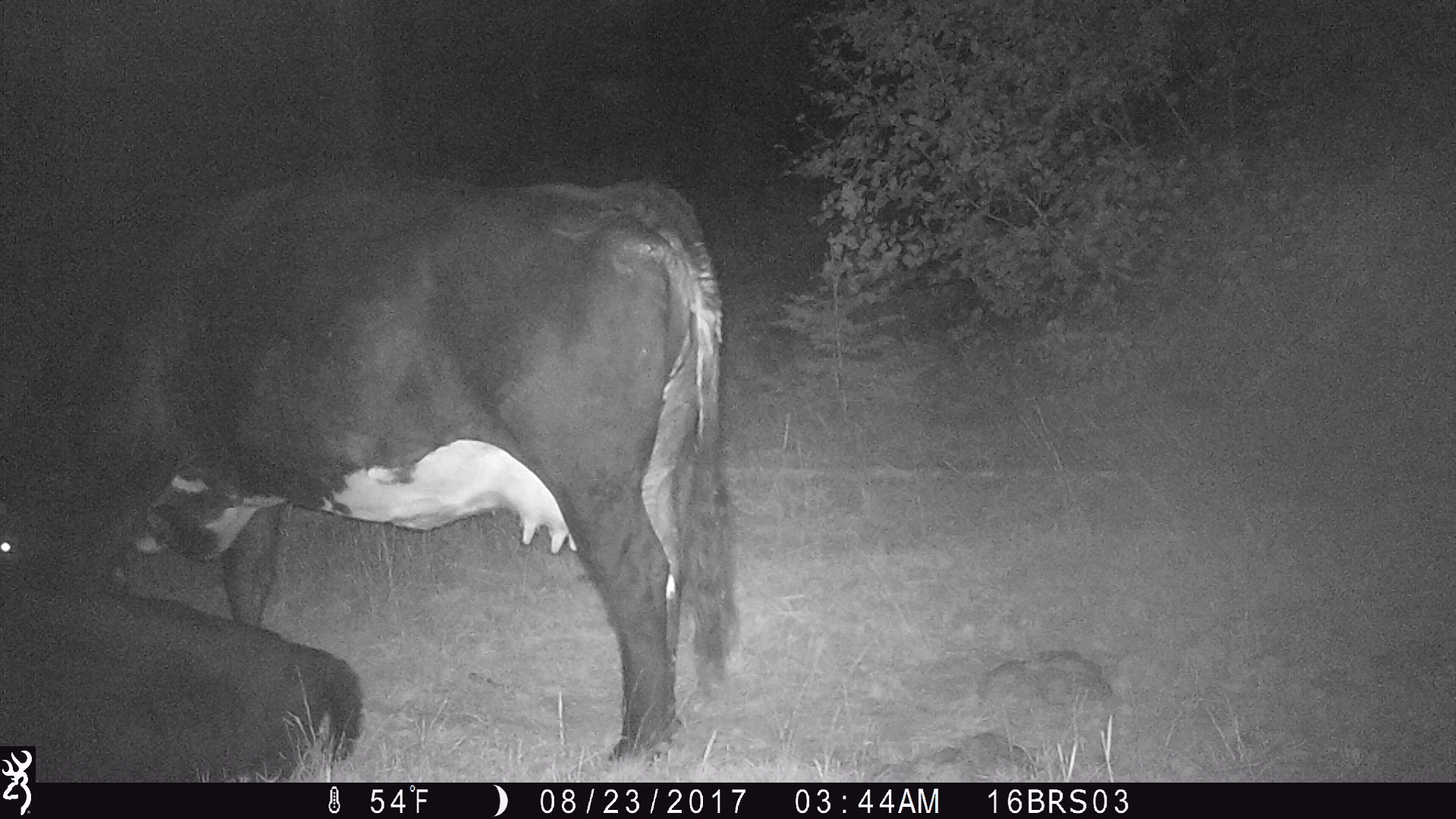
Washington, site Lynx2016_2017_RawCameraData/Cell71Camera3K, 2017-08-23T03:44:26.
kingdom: Animalia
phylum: Chordata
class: Mammalia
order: Artiodactyla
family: Bovidae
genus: Bos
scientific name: Bos taurus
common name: domestic cattle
Domestic cattle (Bos taurus). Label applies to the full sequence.